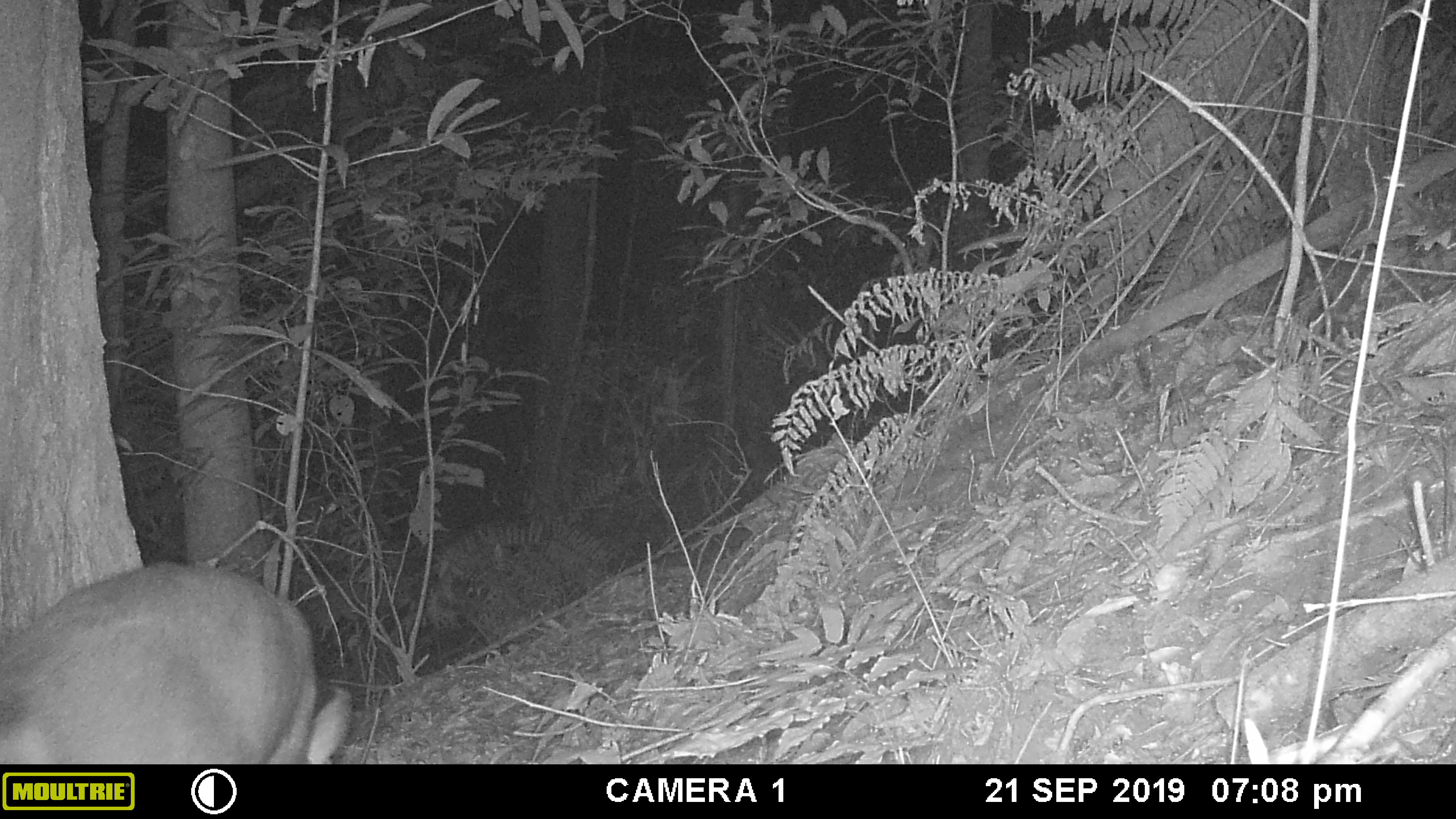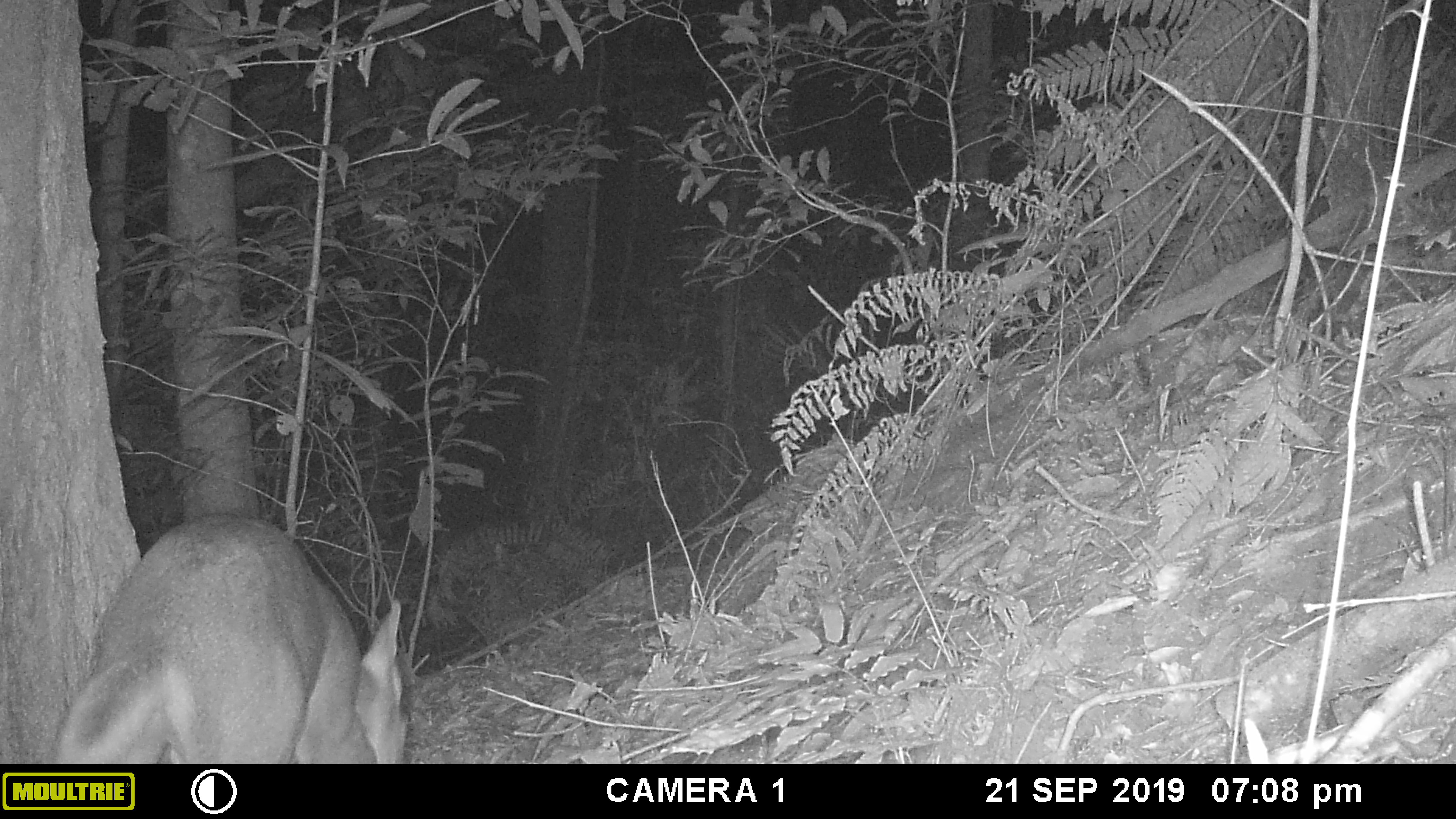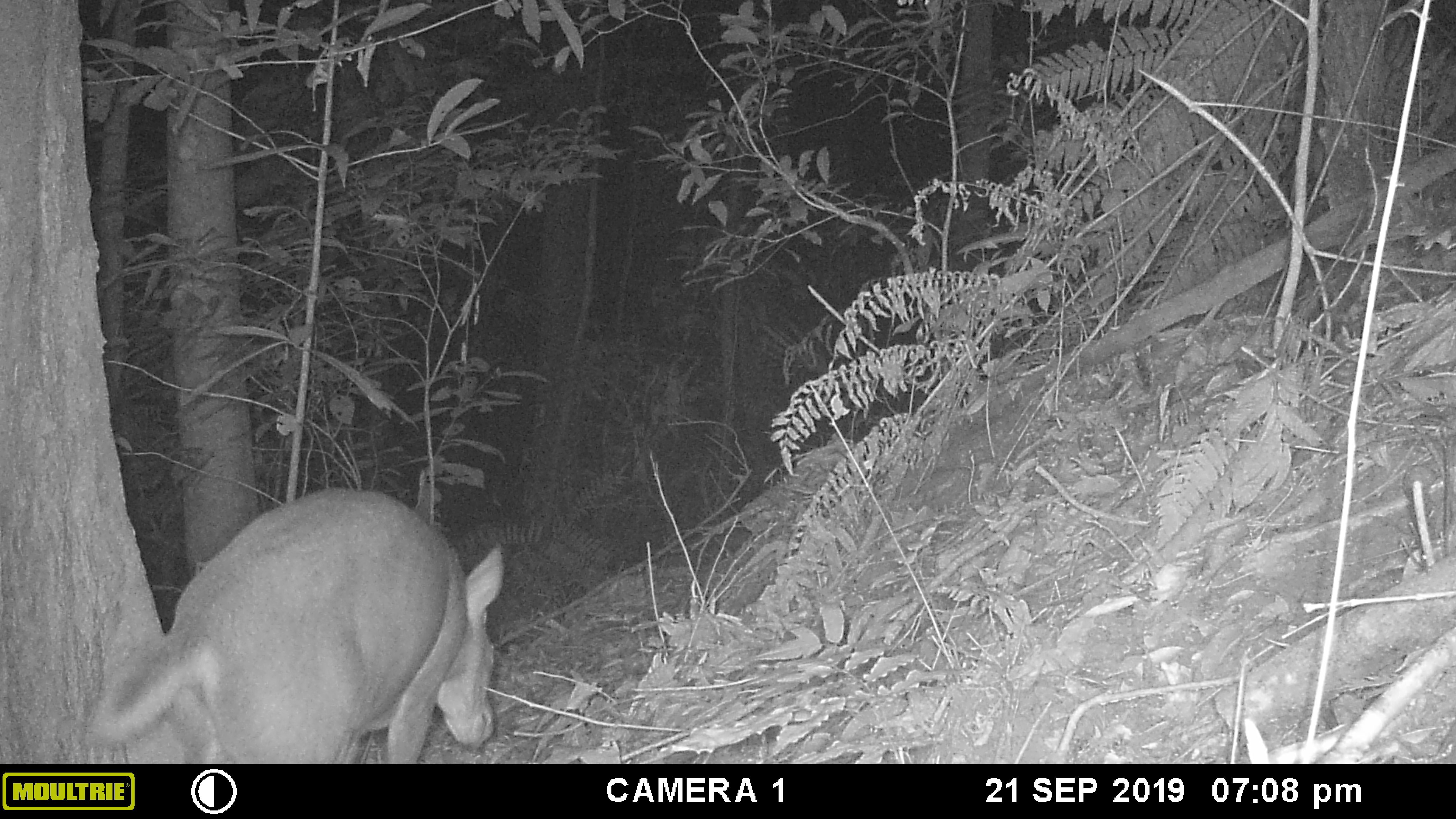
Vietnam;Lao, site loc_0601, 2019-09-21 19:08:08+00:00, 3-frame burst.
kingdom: Animalia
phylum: Chordata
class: Mammalia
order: Artiodactyla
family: Cervidae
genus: Muntiacus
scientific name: Muntiacus rooseveltorum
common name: roosevelt's muntjac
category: roosevelts muntjac group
Roosevelts muntjac group (roosevelt's muntjac) (Muntiacus rooseveltorum). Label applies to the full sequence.